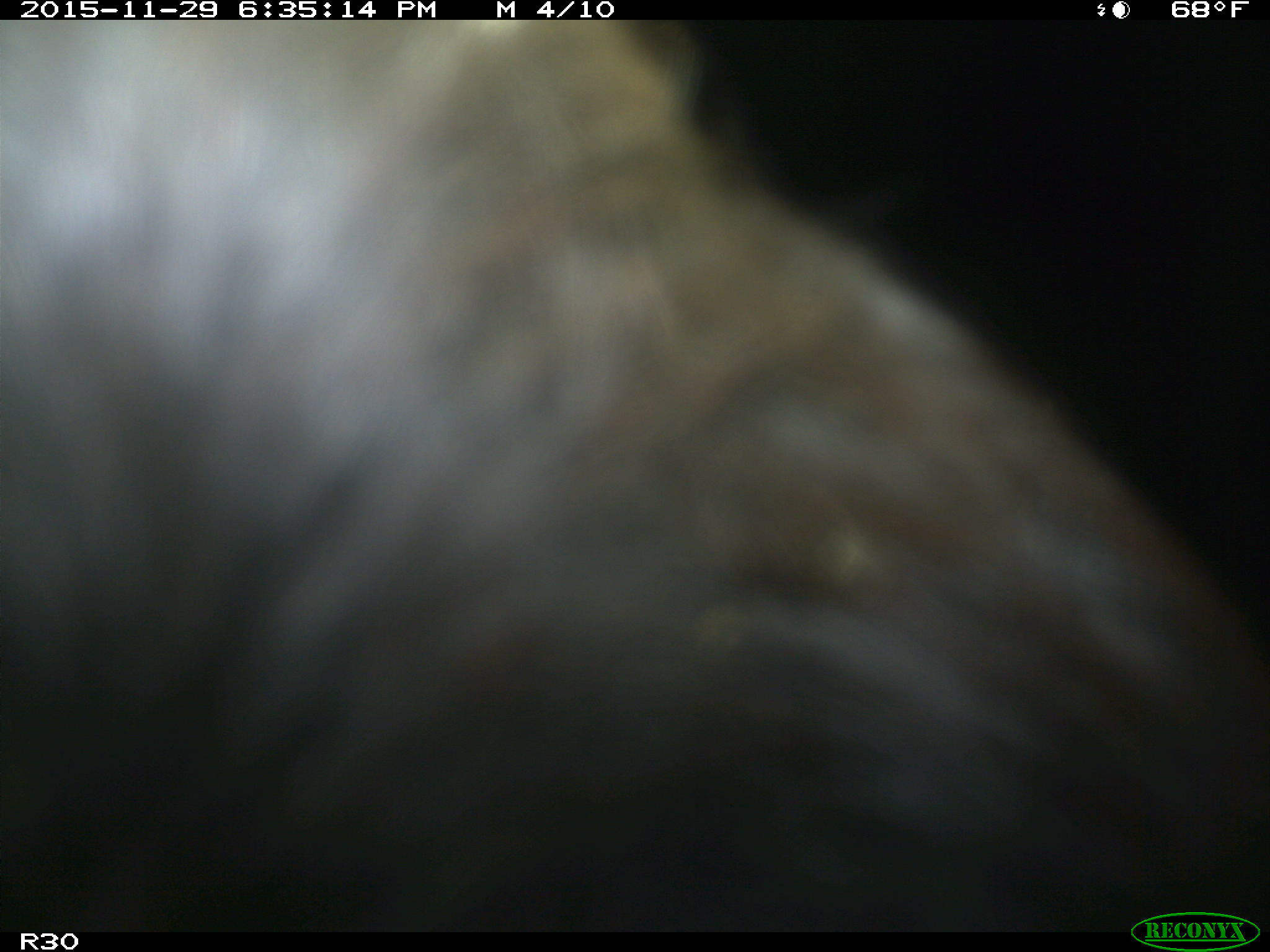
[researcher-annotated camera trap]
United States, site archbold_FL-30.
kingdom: Animalia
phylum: Chordata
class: Mammalia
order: Artiodactyla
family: Bovidae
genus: Bos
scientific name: Bos taurus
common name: domestic cow